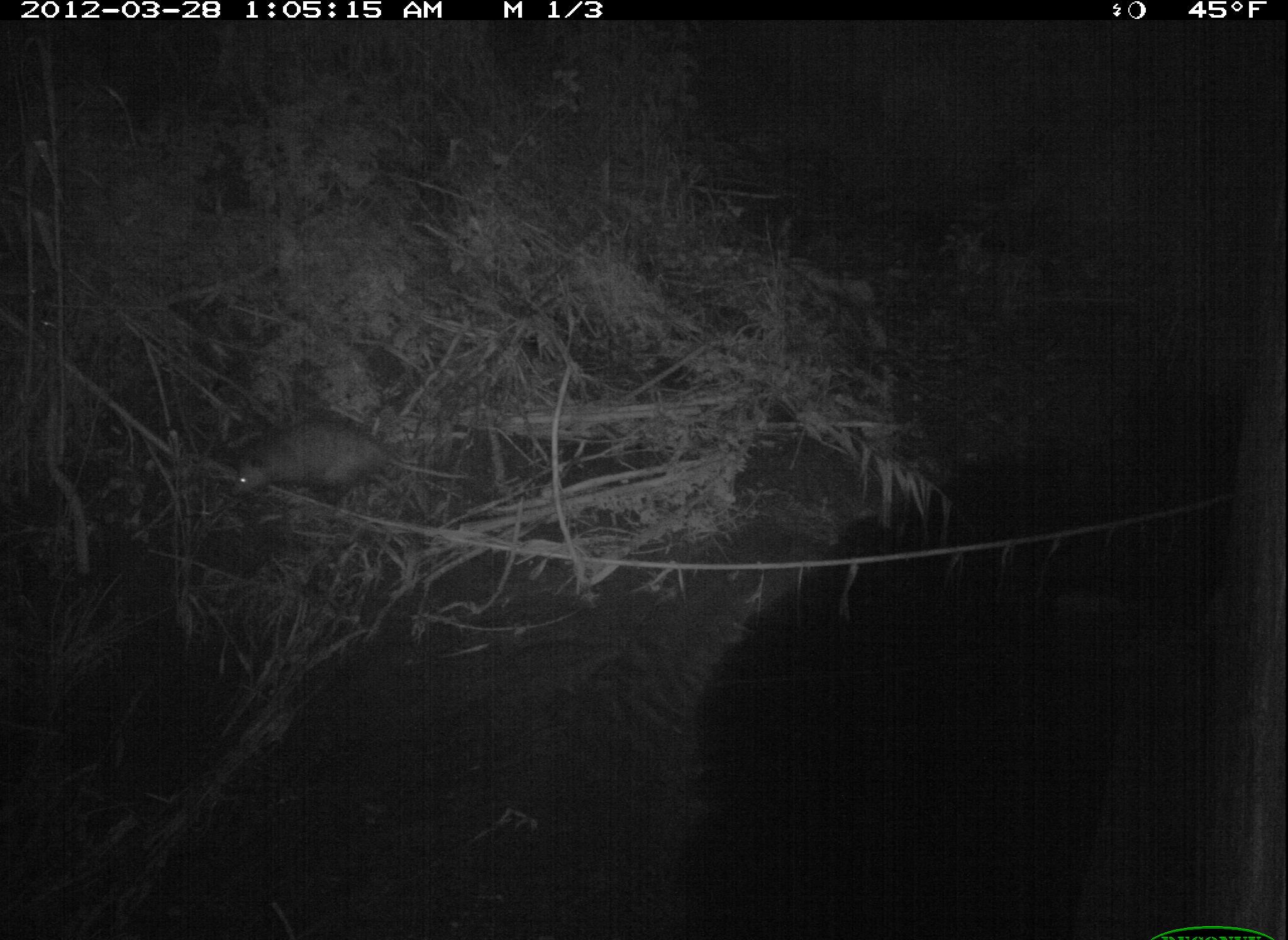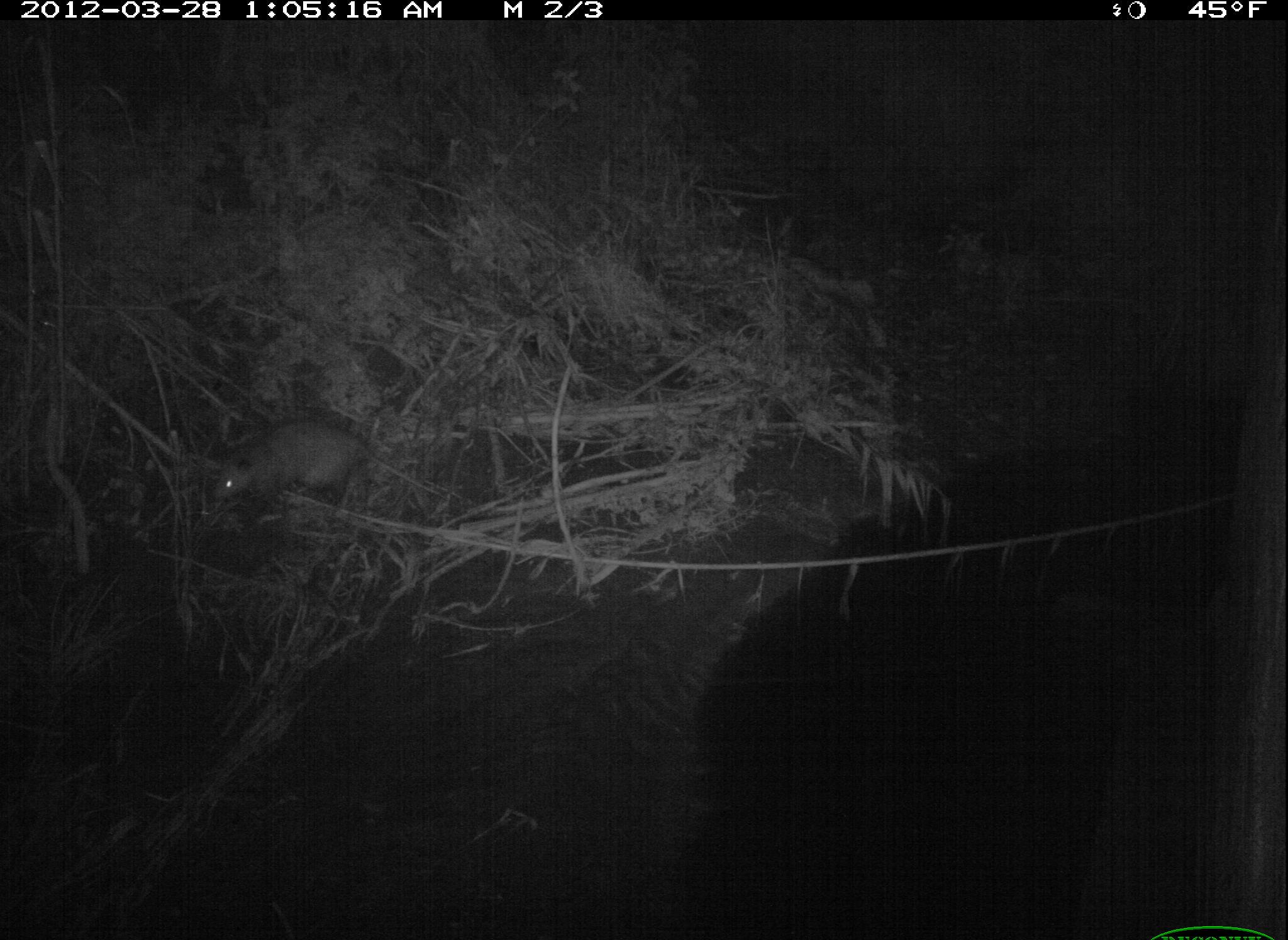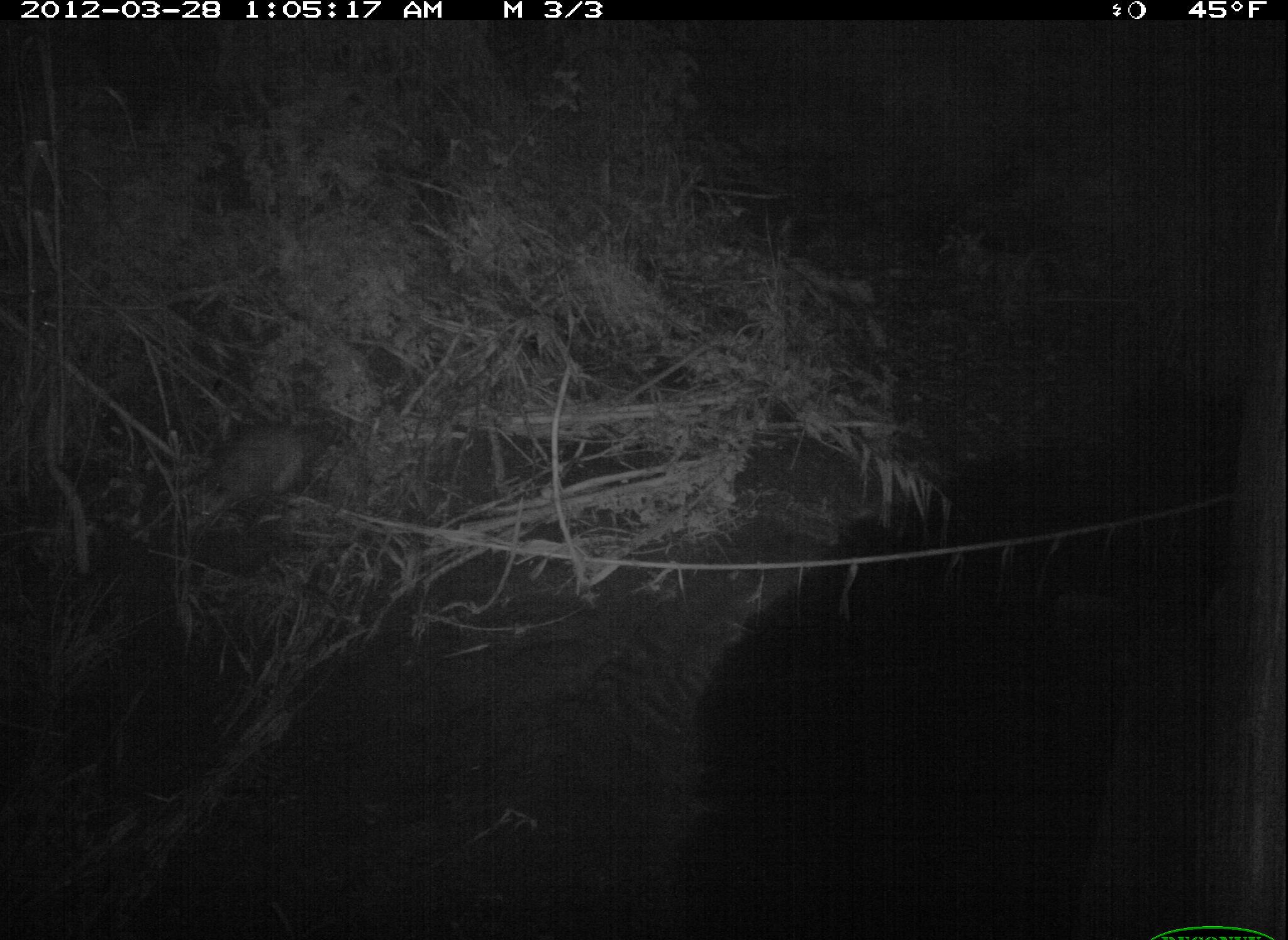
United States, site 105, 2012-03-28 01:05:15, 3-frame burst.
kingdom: Animalia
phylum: Chordata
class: Mammalia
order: Didelphimorphia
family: Didelphidae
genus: Didelphis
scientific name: Didelphis virginiana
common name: virginia opossum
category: opossum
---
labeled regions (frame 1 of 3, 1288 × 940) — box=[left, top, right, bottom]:
opossum: box=[221, 395, 478, 520]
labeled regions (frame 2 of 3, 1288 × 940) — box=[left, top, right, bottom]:
opossum: box=[184, 412, 452, 528]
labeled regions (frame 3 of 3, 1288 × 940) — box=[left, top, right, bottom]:
opossum: box=[174, 393, 388, 536]